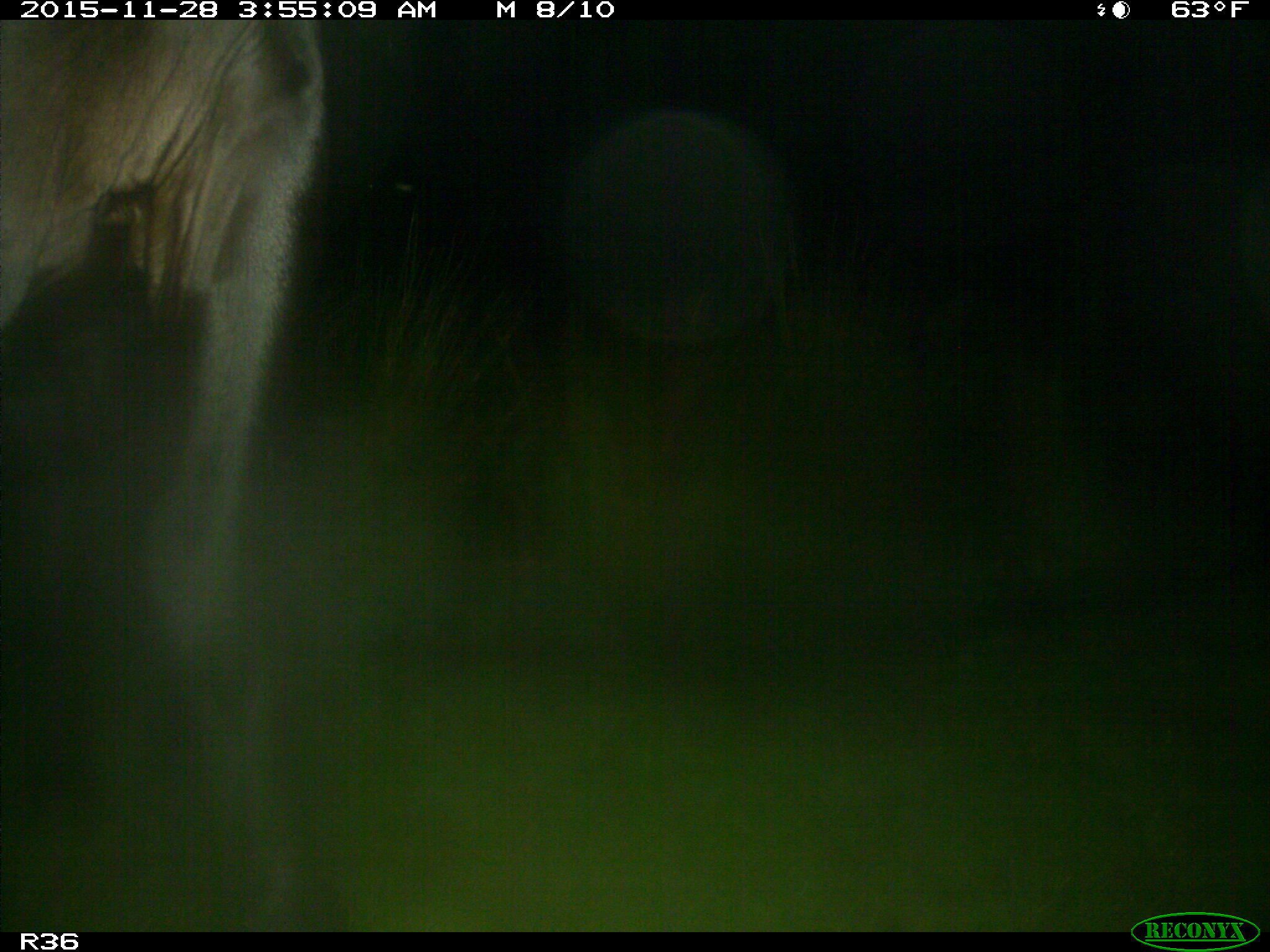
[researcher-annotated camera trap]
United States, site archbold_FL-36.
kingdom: Animalia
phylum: Chordata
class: Mammalia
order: Artiodactyla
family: Bovidae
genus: Bos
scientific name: Bos taurus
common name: domestic cow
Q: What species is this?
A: Bos taurus (domestic cow).